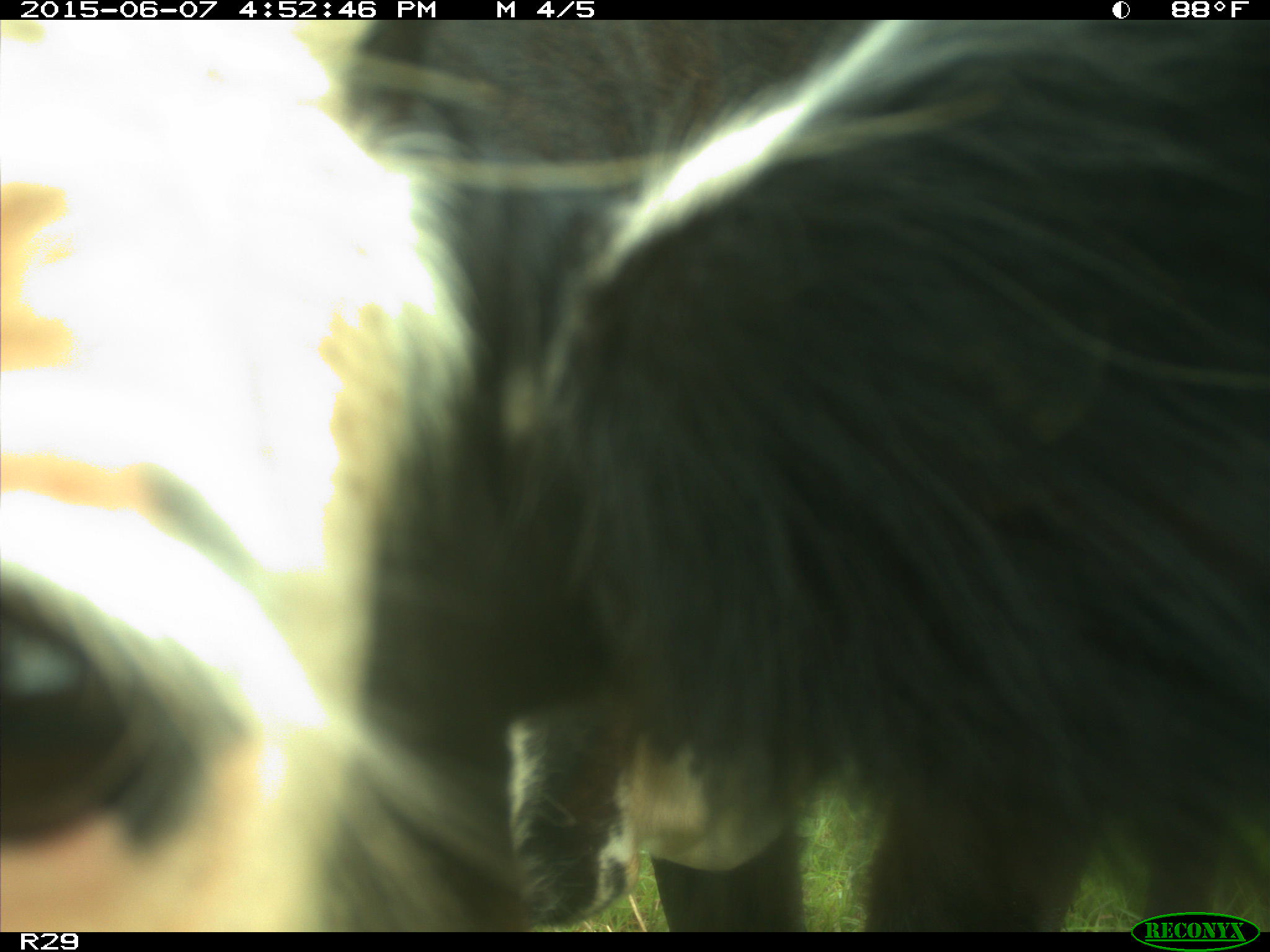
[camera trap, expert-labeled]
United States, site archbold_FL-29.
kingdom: Animalia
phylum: Chordata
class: Mammalia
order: Artiodactyla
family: Bovidae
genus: Bos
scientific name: Bos taurus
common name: domestic cow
Bos taurus (domestic cow).